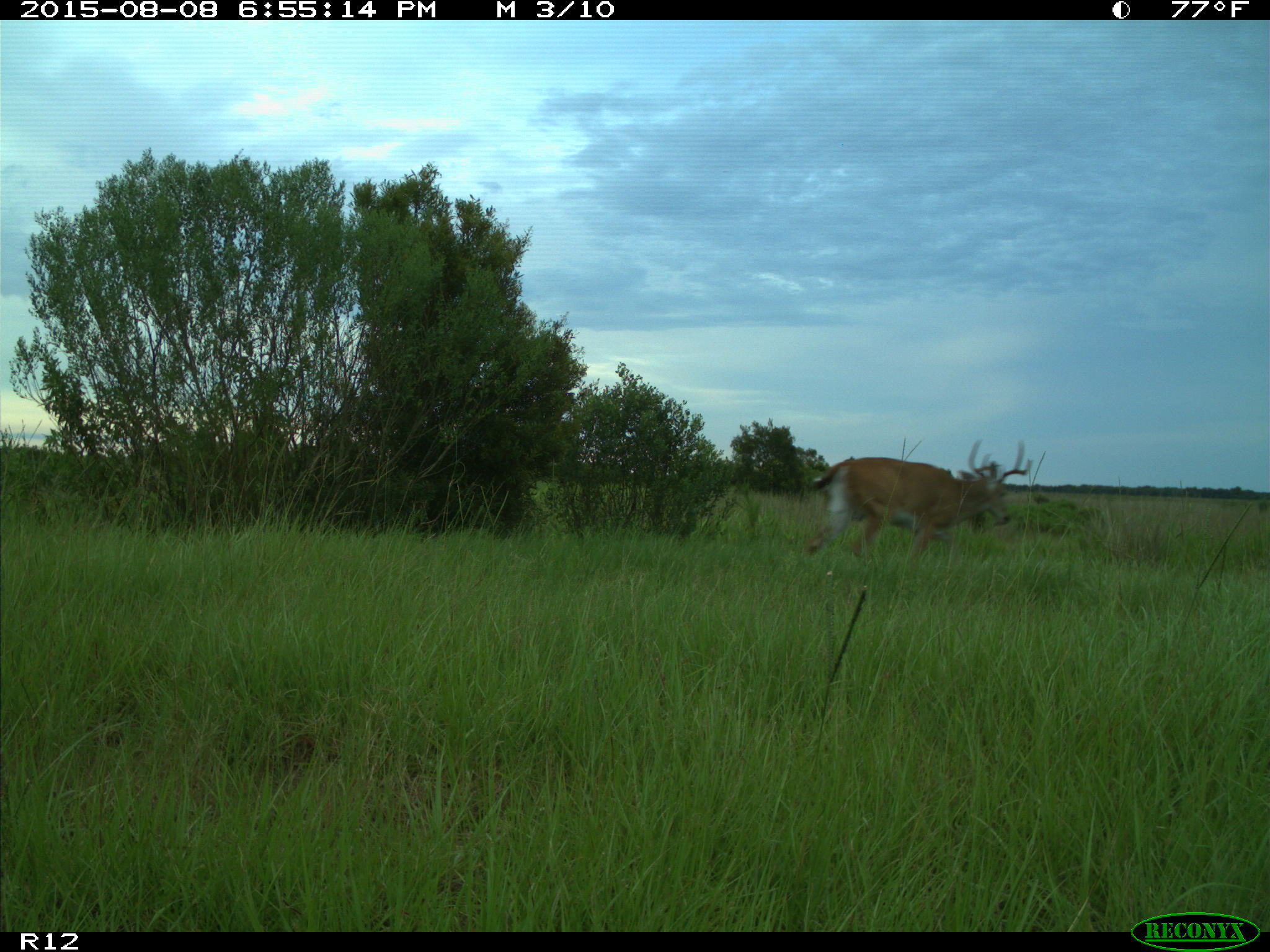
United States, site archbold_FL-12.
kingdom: Animalia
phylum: Chordata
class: Mammalia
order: Artiodactyla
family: Cervidae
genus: Odocoileus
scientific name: Odocoileus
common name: deer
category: unidentified deer